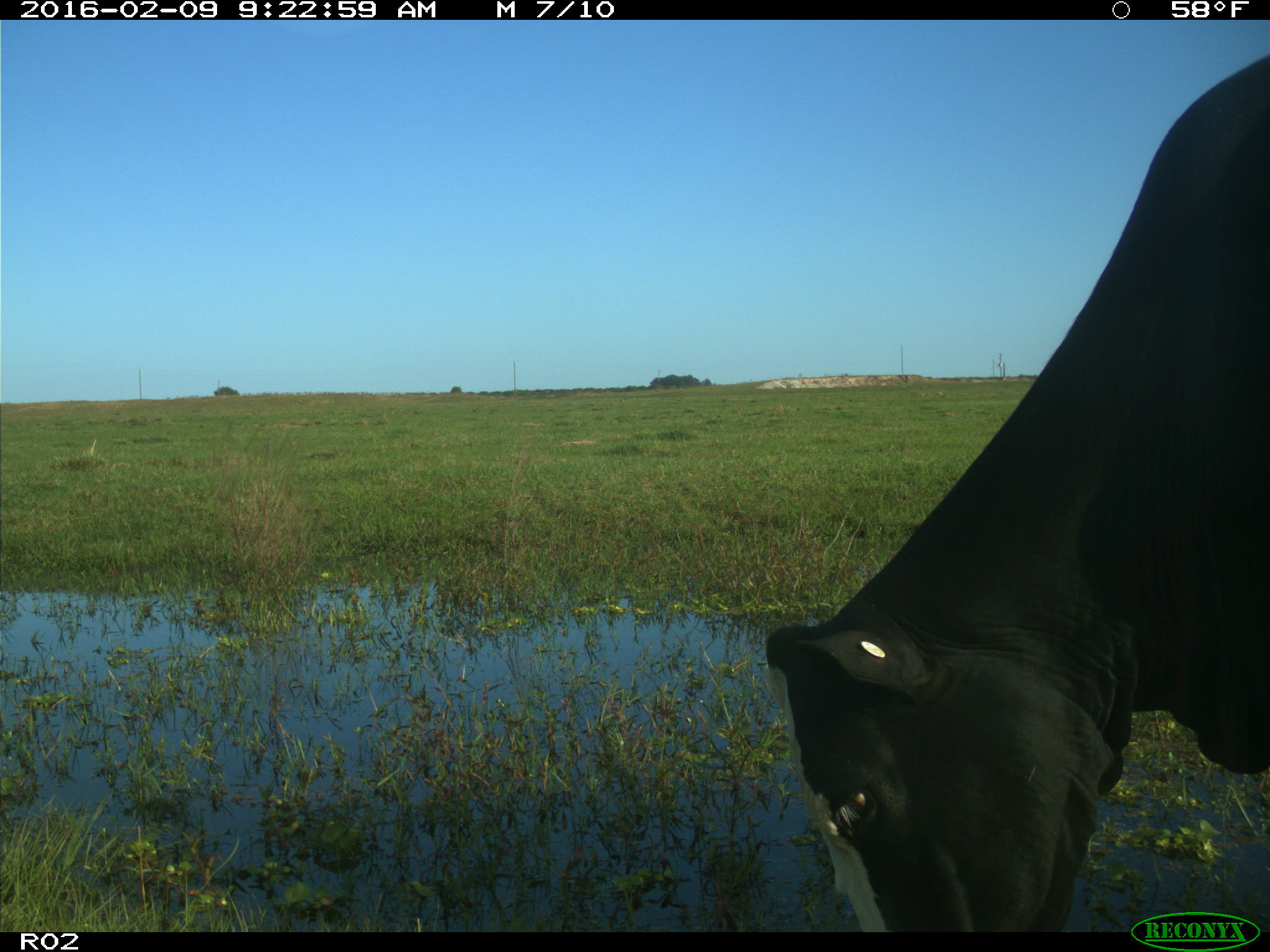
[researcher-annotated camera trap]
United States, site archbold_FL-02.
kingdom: Animalia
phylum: Chordata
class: Mammalia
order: Artiodactyla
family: Bovidae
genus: Bos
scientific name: Bos taurus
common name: domestic cow